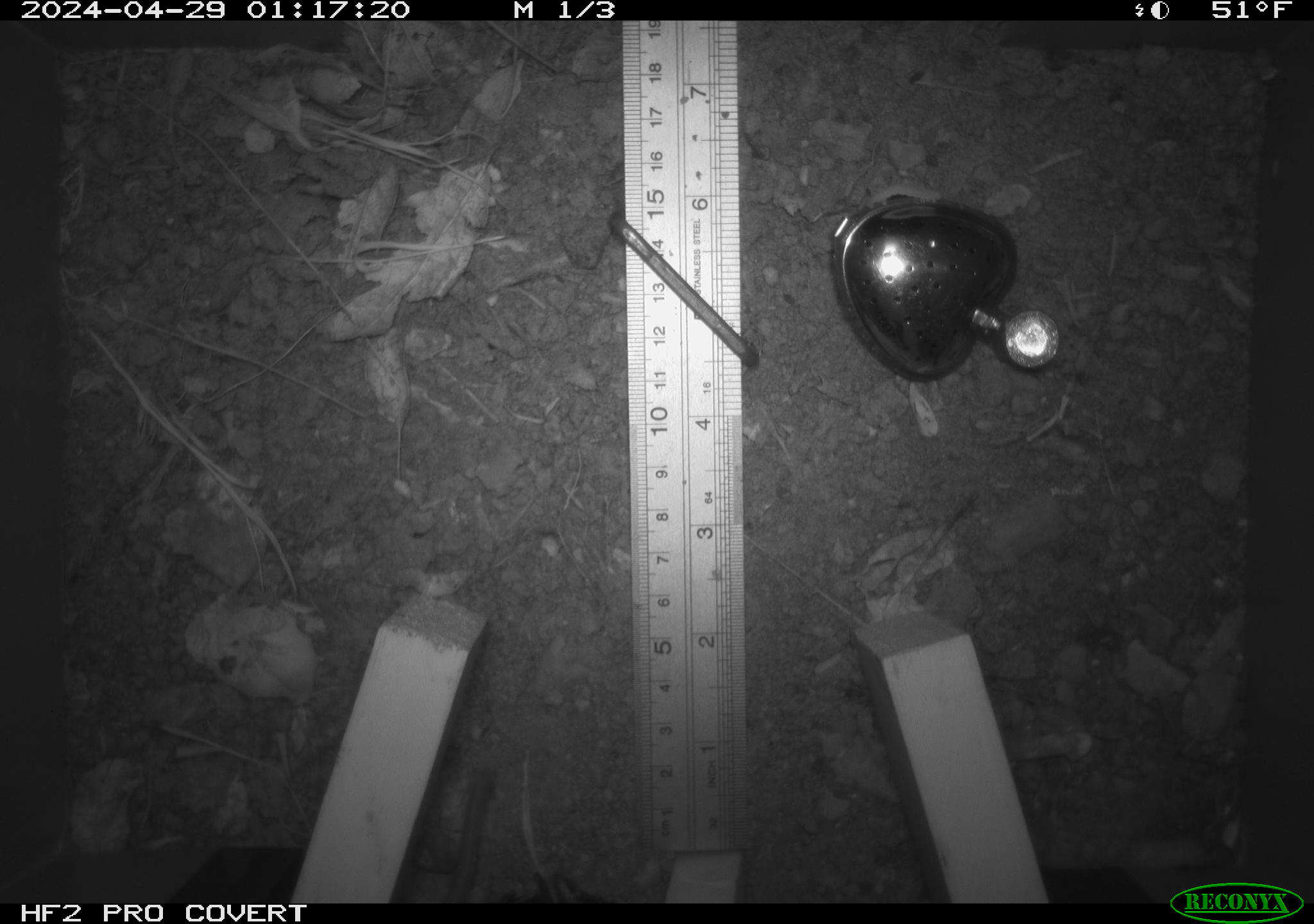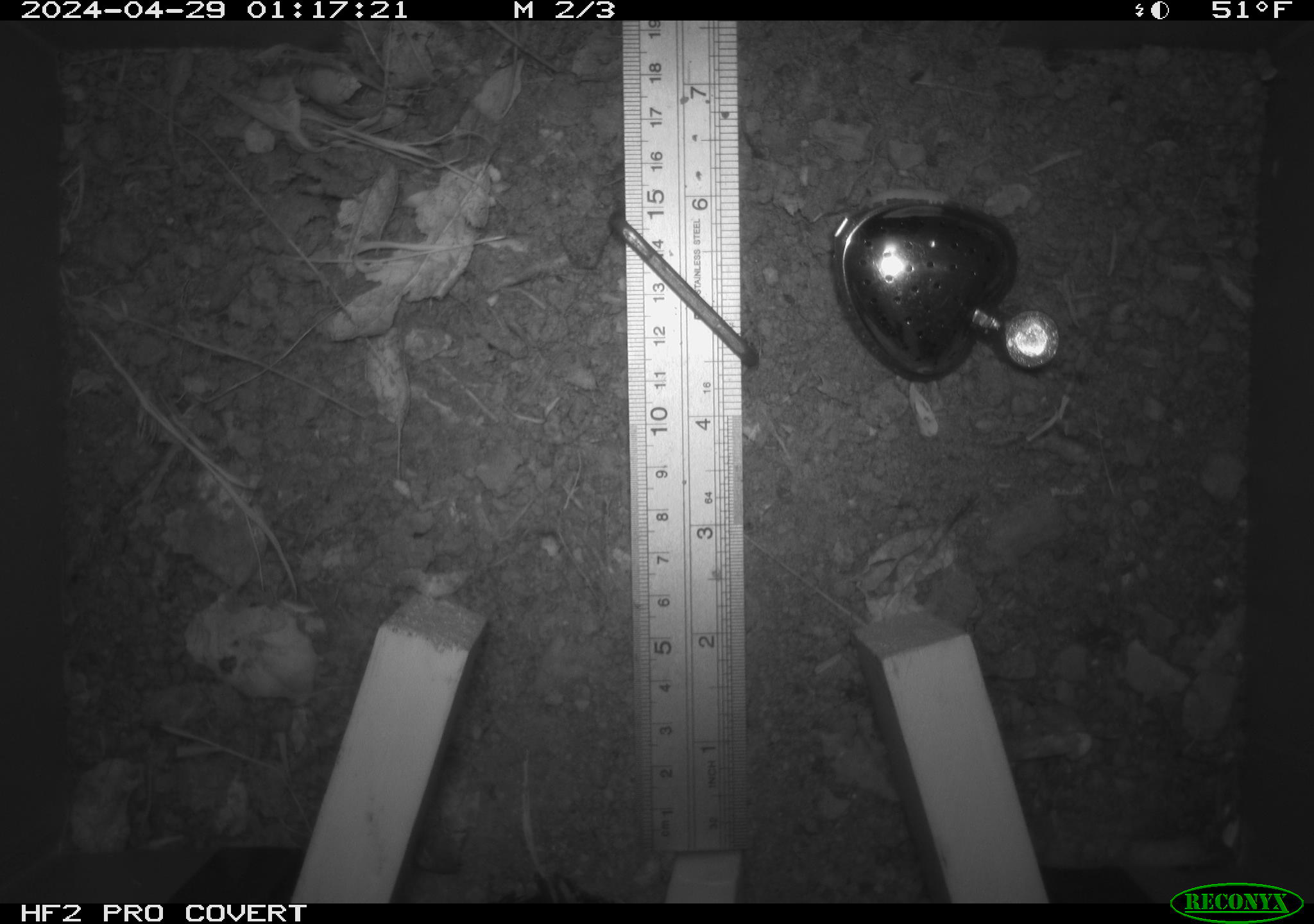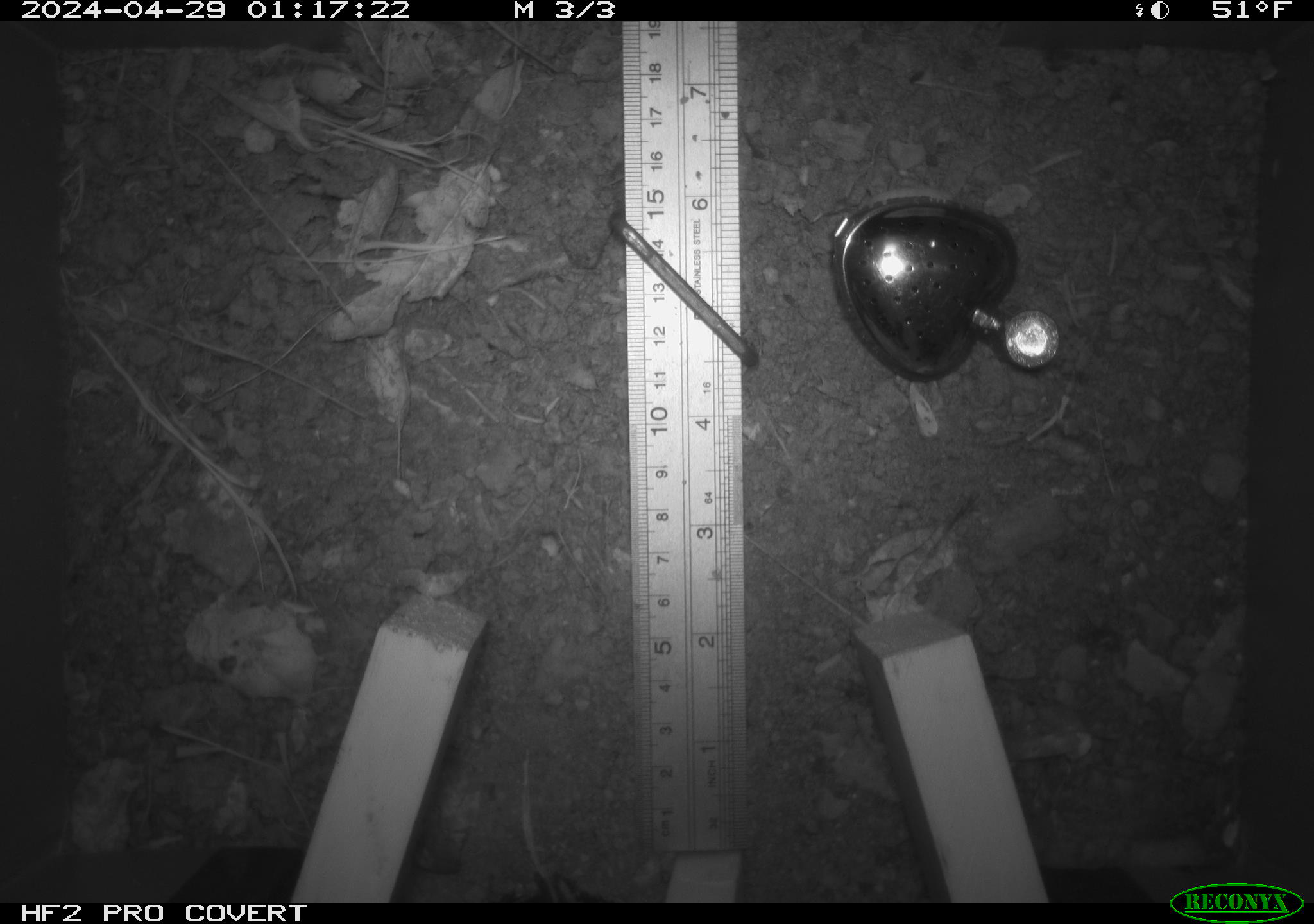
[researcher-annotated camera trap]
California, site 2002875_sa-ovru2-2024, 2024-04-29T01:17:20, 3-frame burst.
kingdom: Animalia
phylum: Chordata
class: Mammalia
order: Rodentia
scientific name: Rodentia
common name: rodent